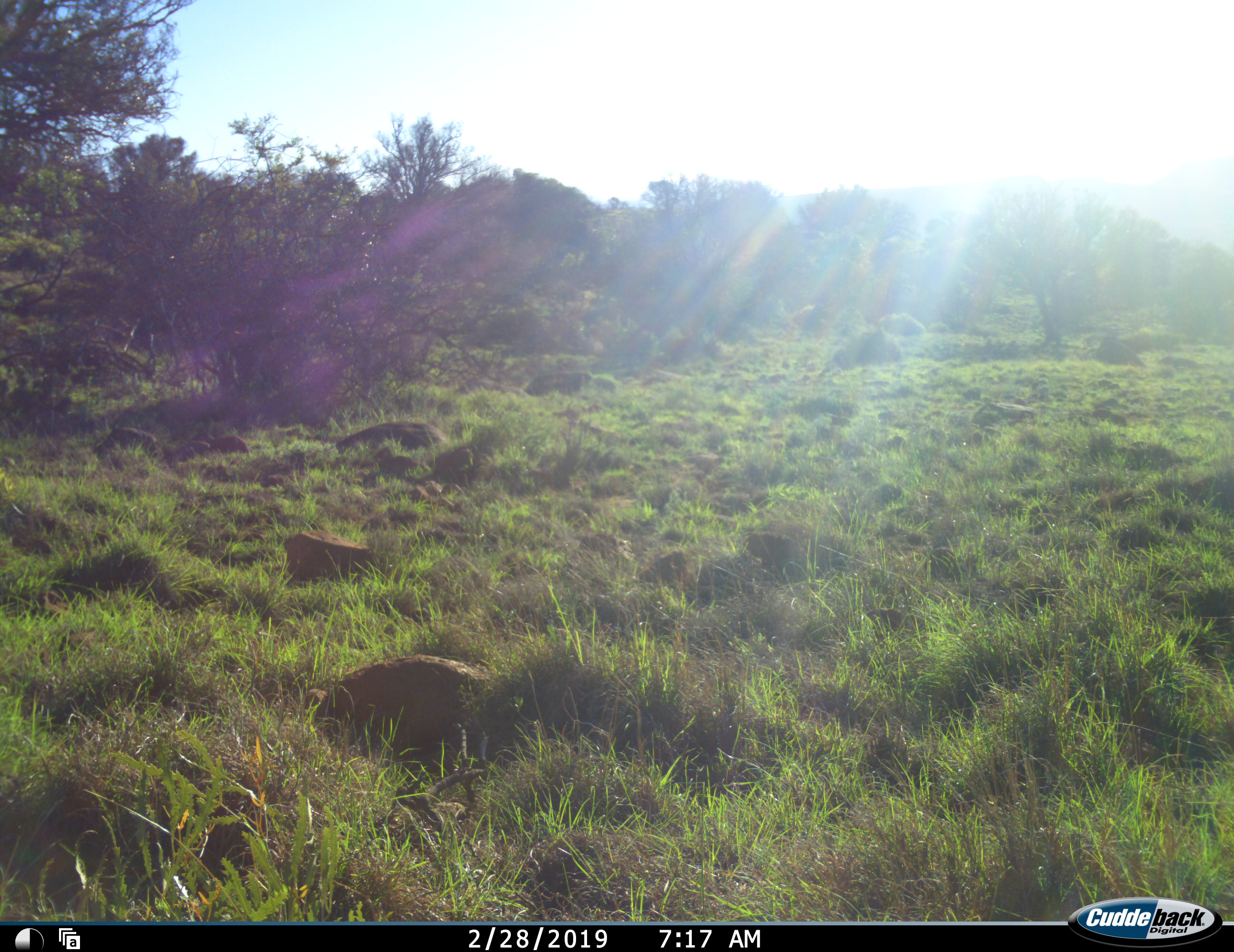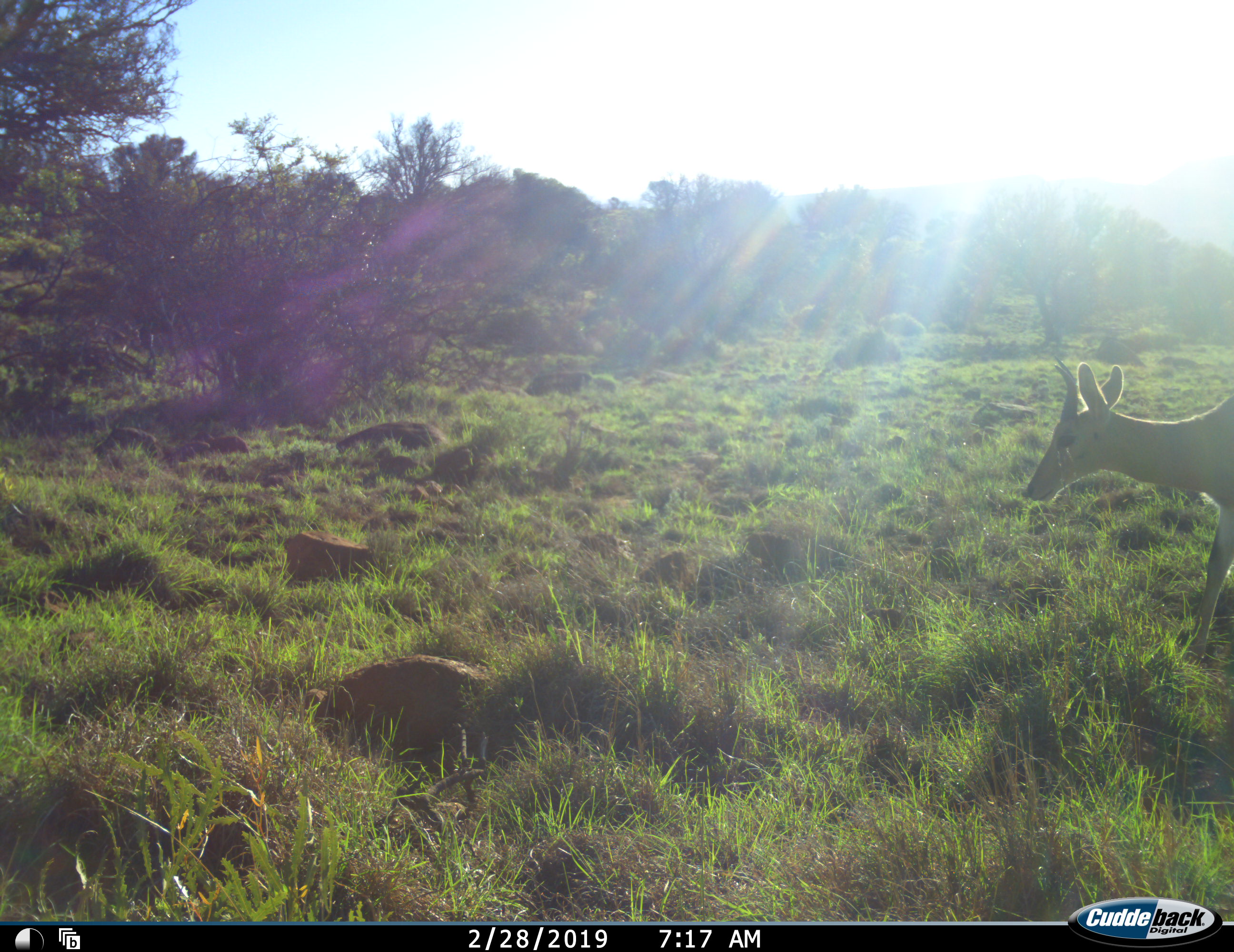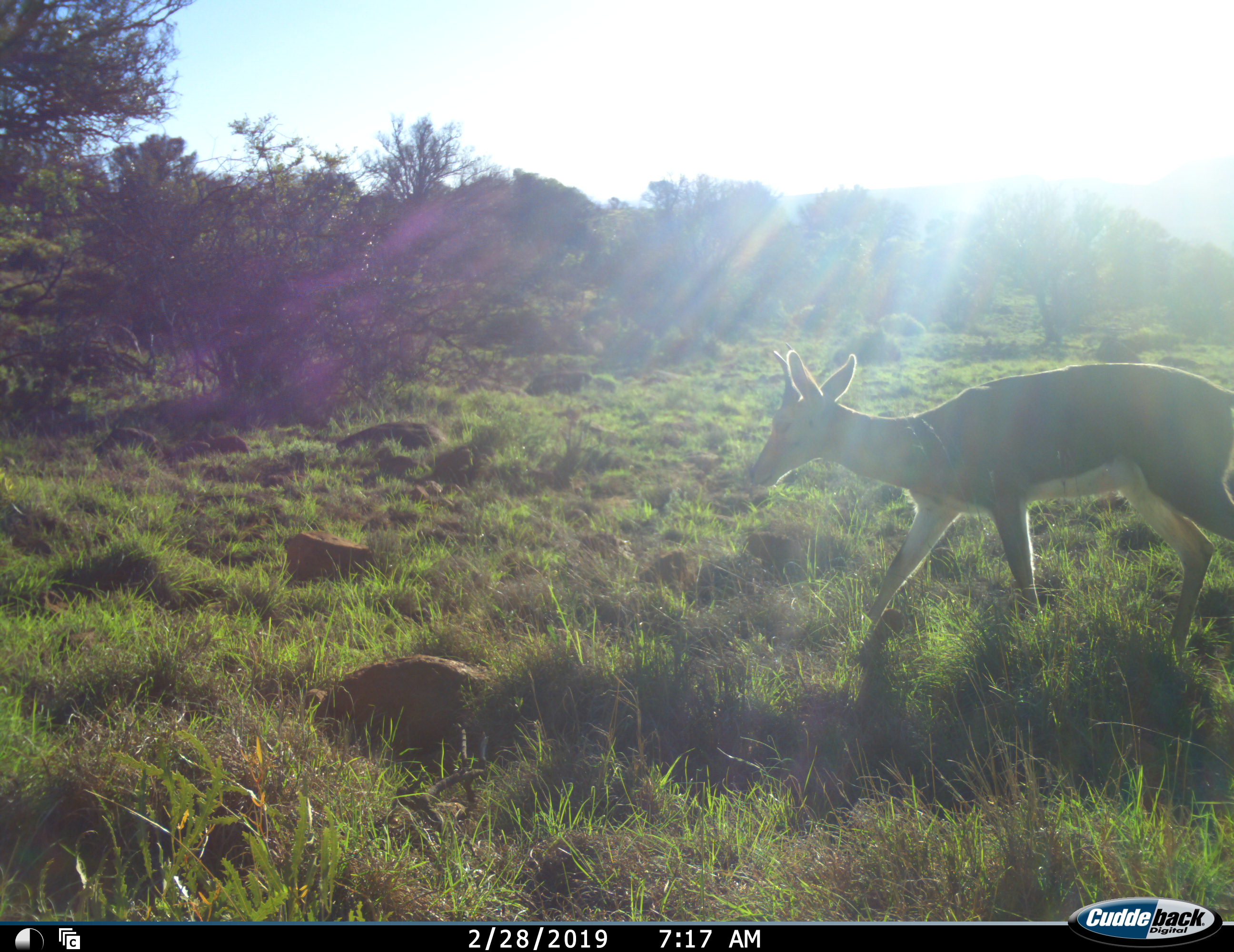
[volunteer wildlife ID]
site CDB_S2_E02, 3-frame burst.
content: unidentified animal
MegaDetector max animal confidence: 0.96